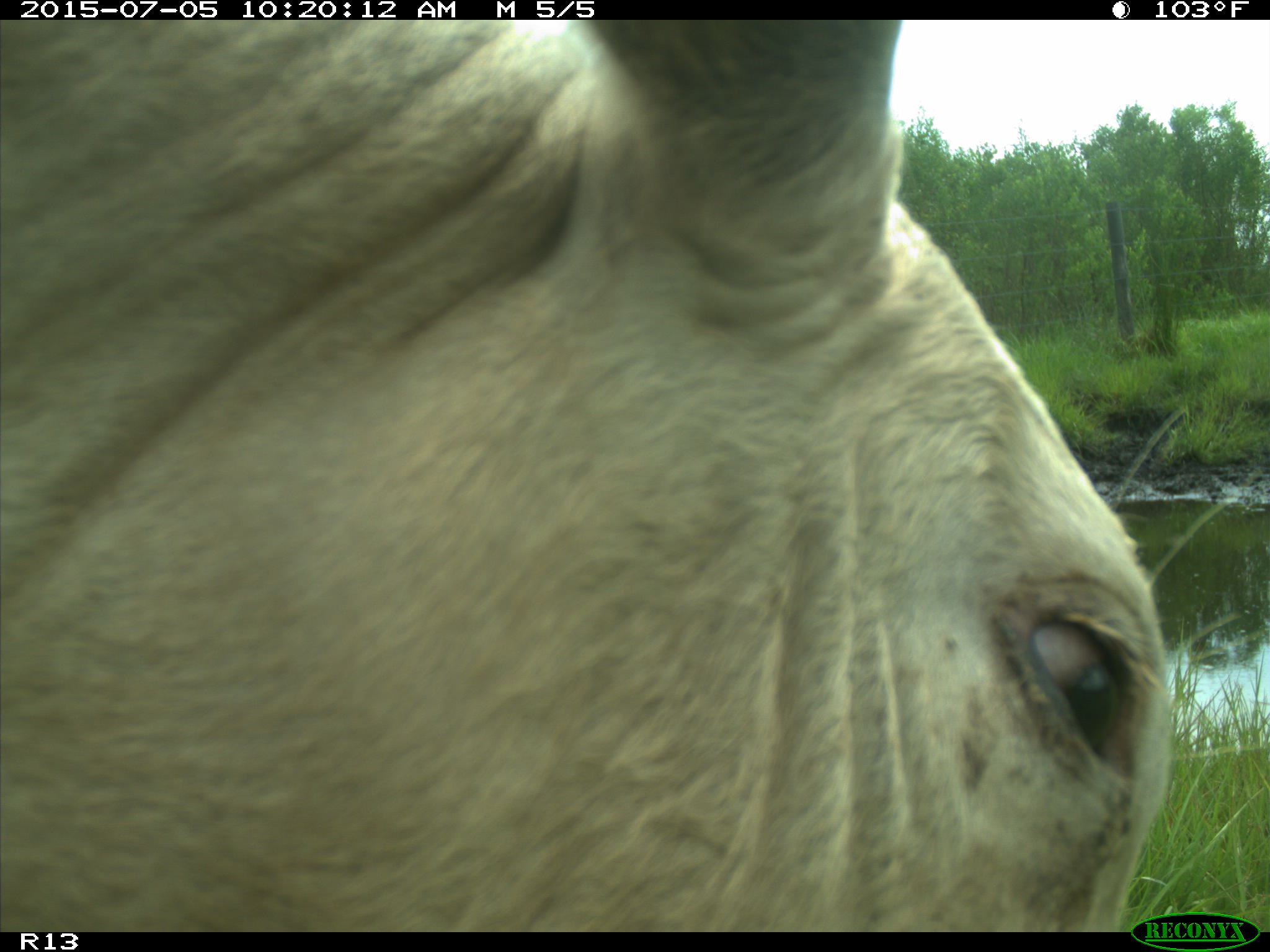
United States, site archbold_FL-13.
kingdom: Animalia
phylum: Chordata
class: Mammalia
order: Artiodactyla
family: Bovidae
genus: Bos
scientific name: Bos taurus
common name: domestic cow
Bos taurus (domestic cow).